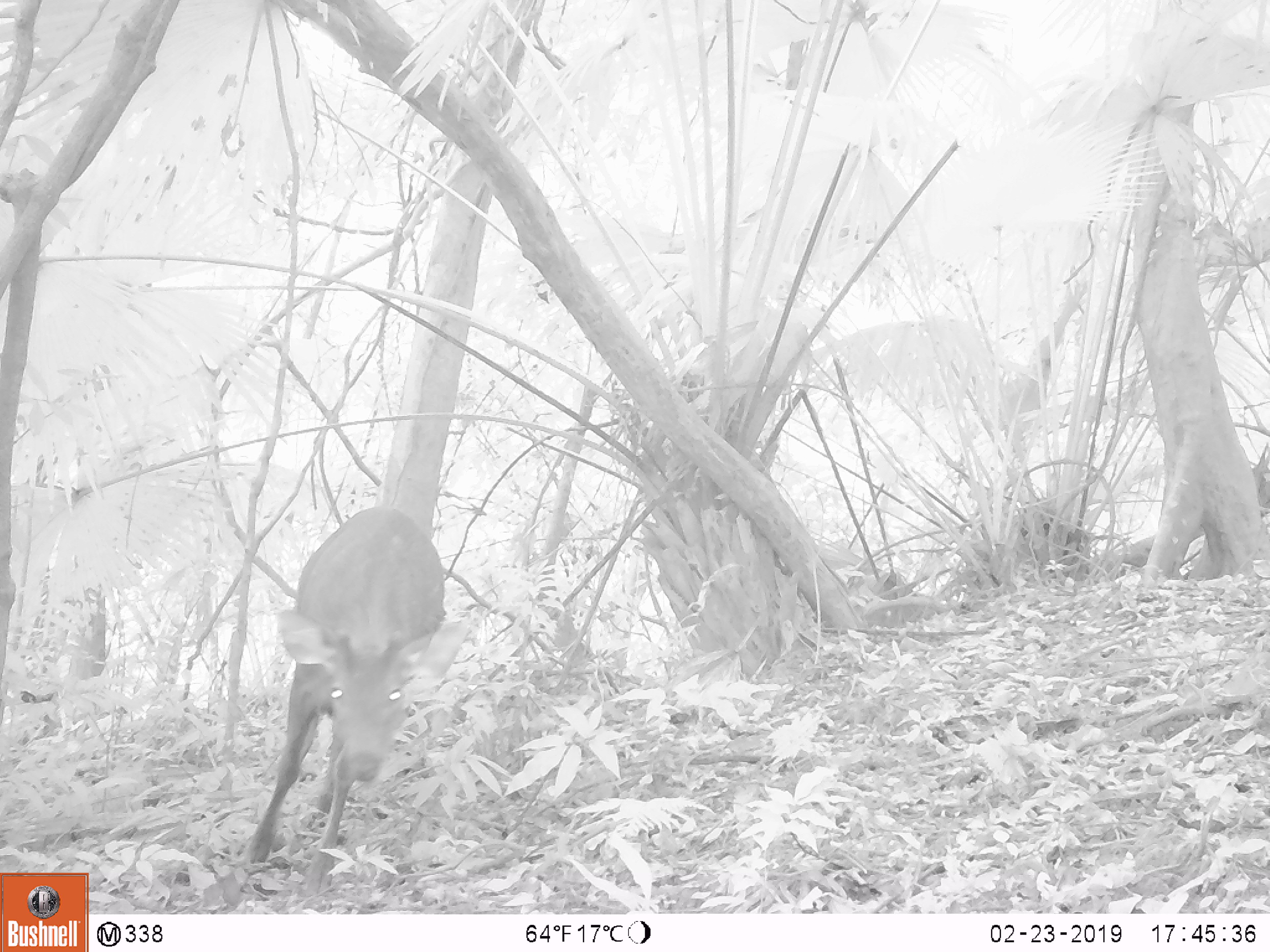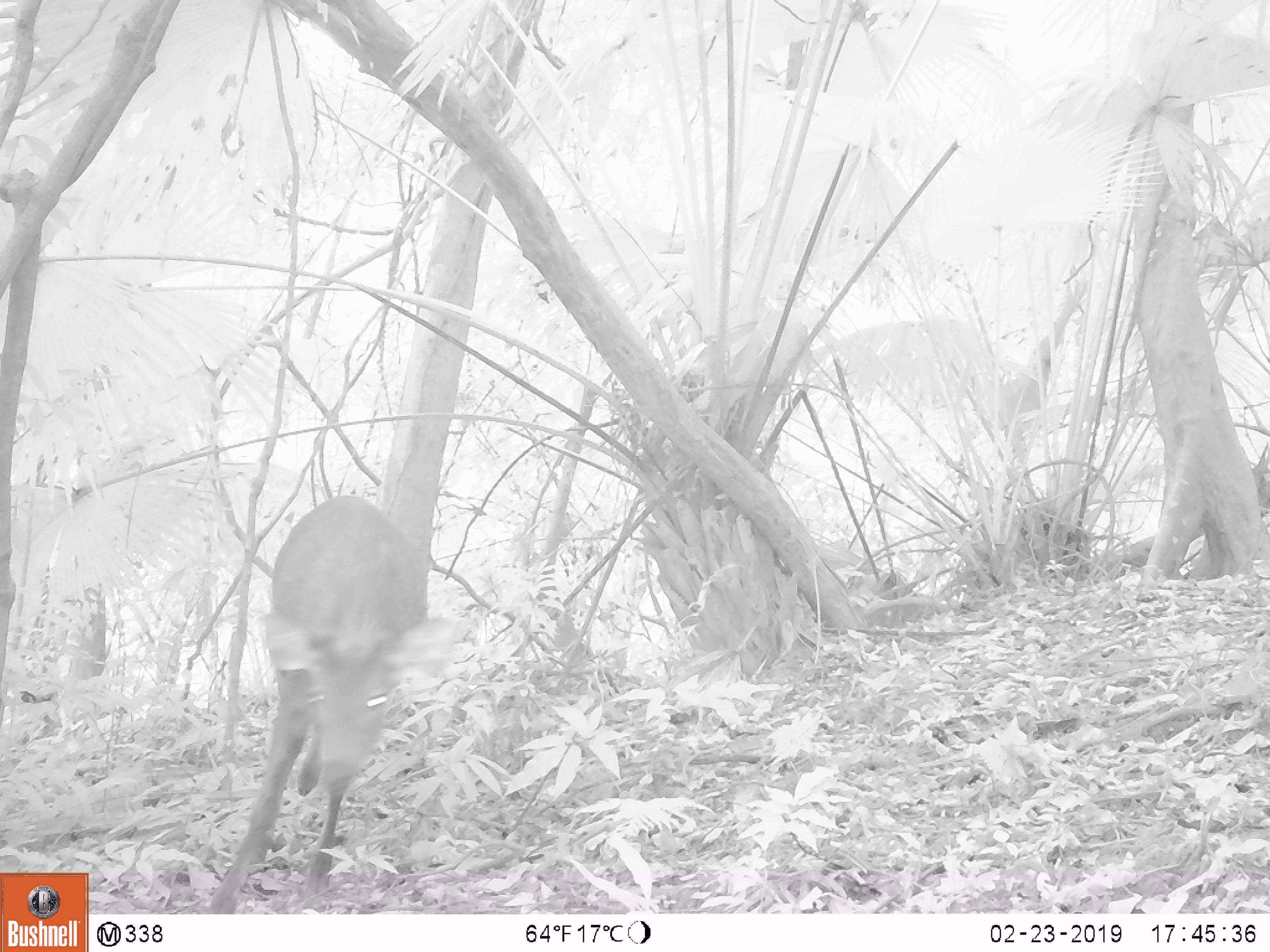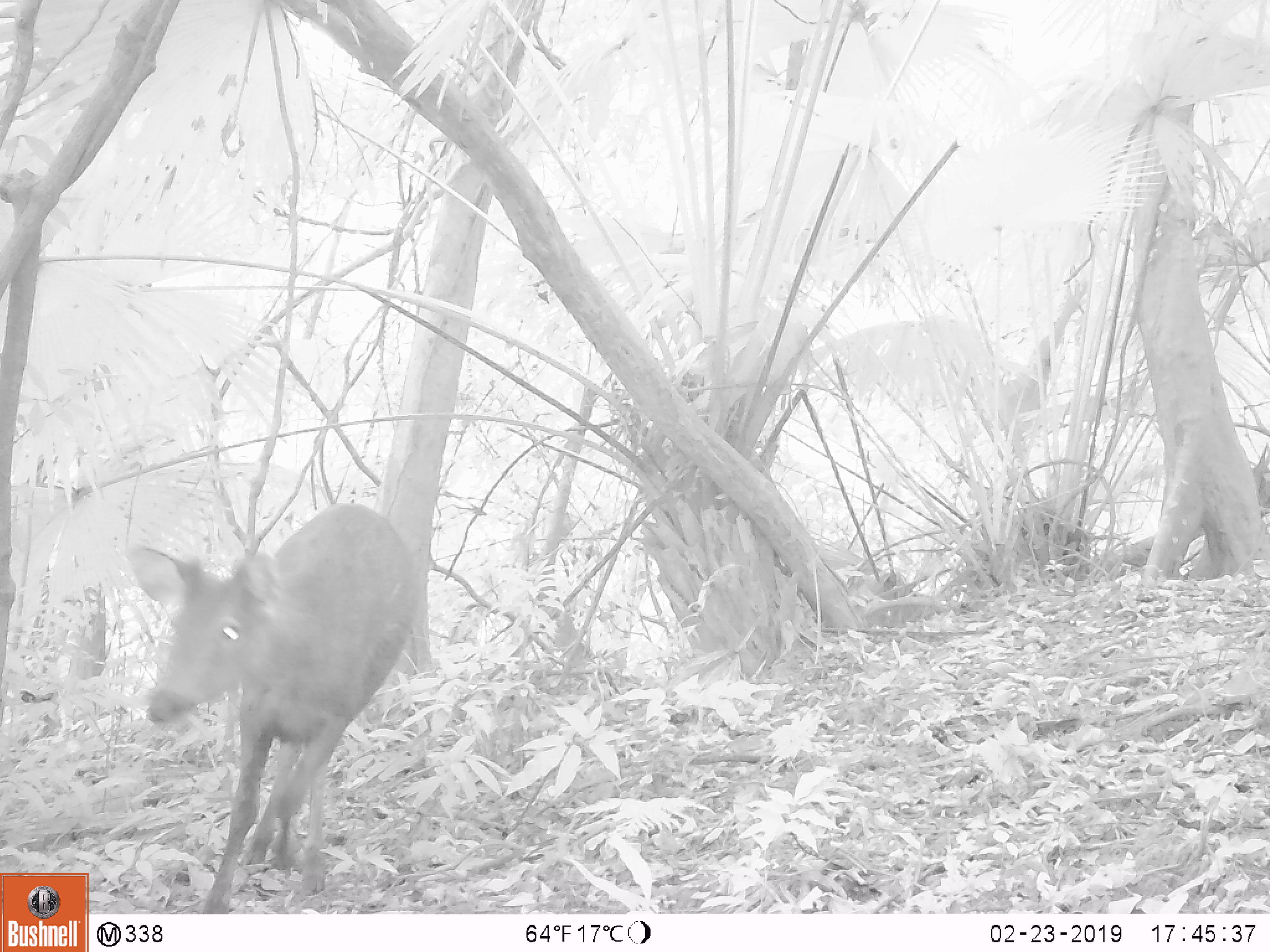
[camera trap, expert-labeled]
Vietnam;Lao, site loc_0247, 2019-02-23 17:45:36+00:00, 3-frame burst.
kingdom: Animalia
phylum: Chordata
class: Mammalia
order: Artiodactyla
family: Cervidae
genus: Rusa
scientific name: Rusa unicolor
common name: sambar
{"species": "sambar (Rusa unicolor)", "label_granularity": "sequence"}